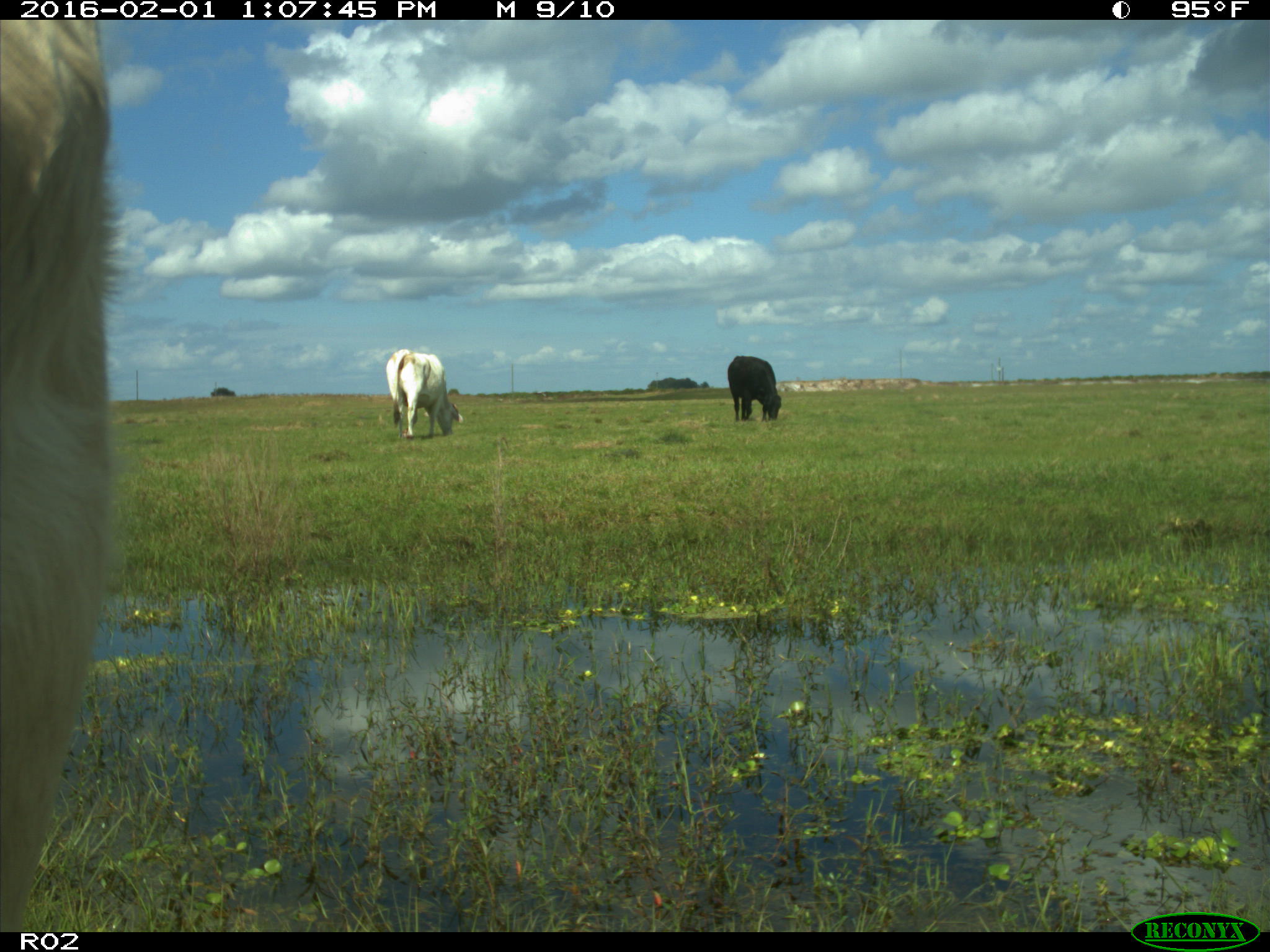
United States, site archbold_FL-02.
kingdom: Animalia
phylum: Chordata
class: Mammalia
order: Artiodactyla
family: Bovidae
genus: Bos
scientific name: Bos taurus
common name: domestic cow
Bos taurus (domestic cow).